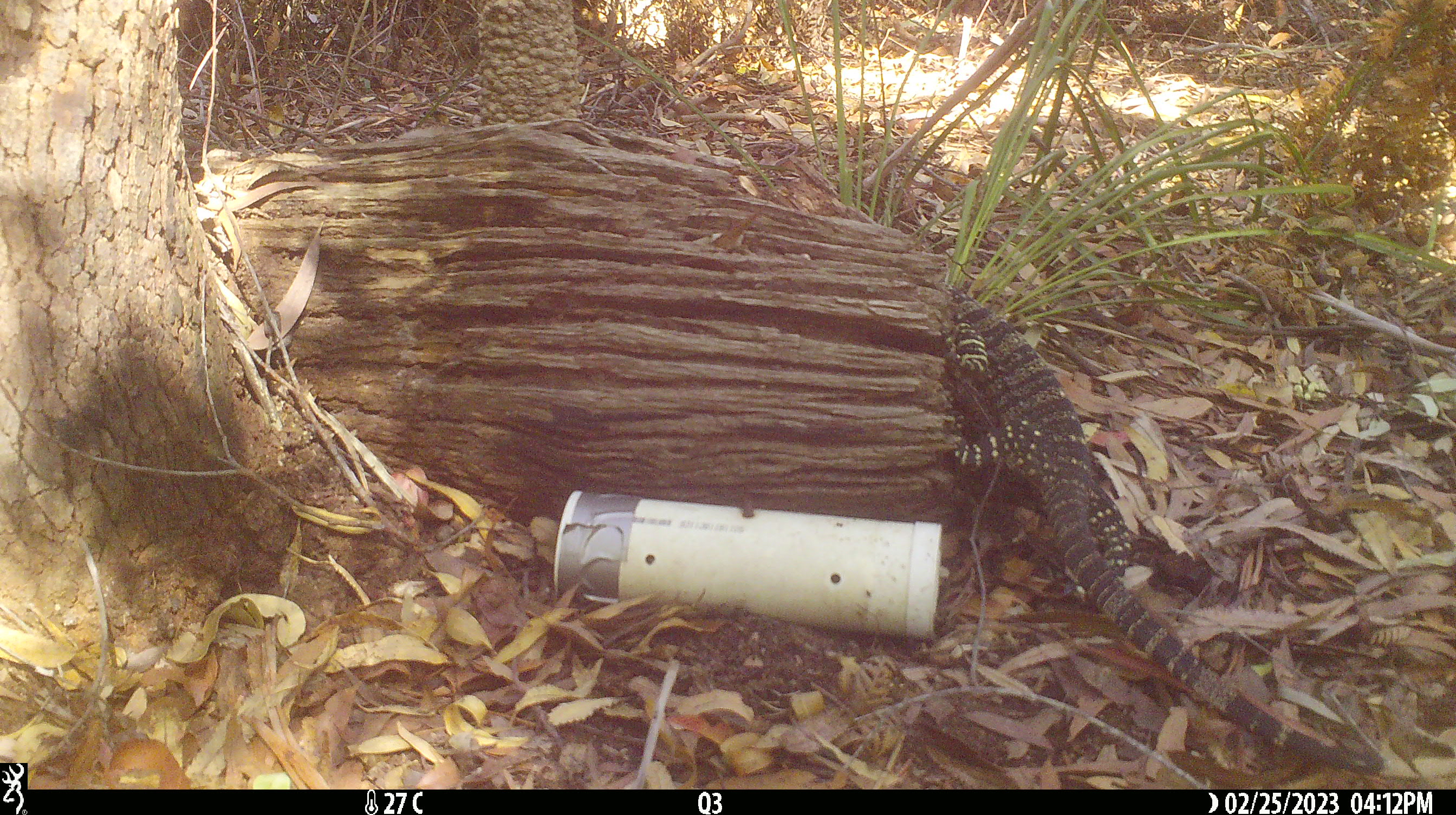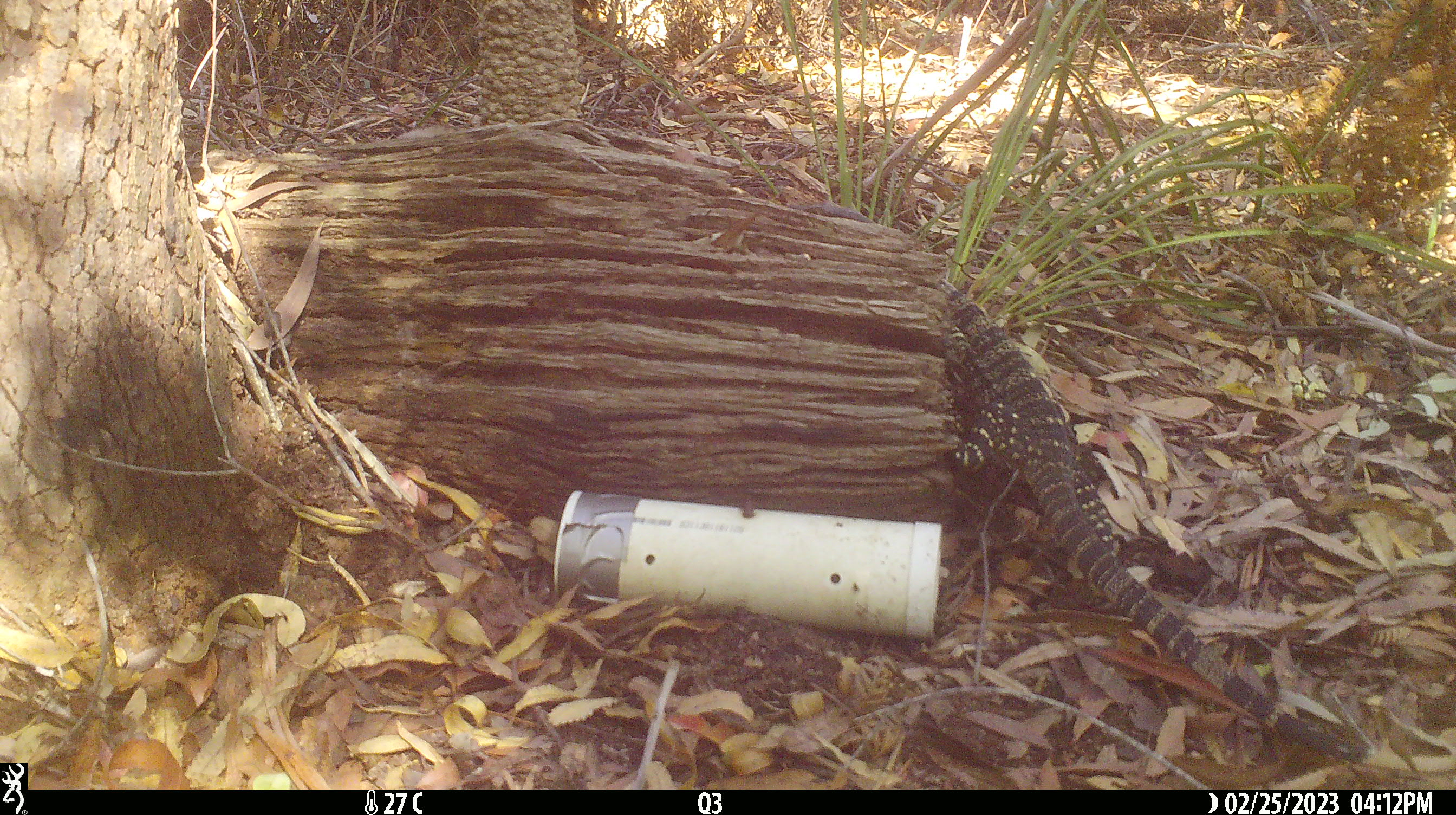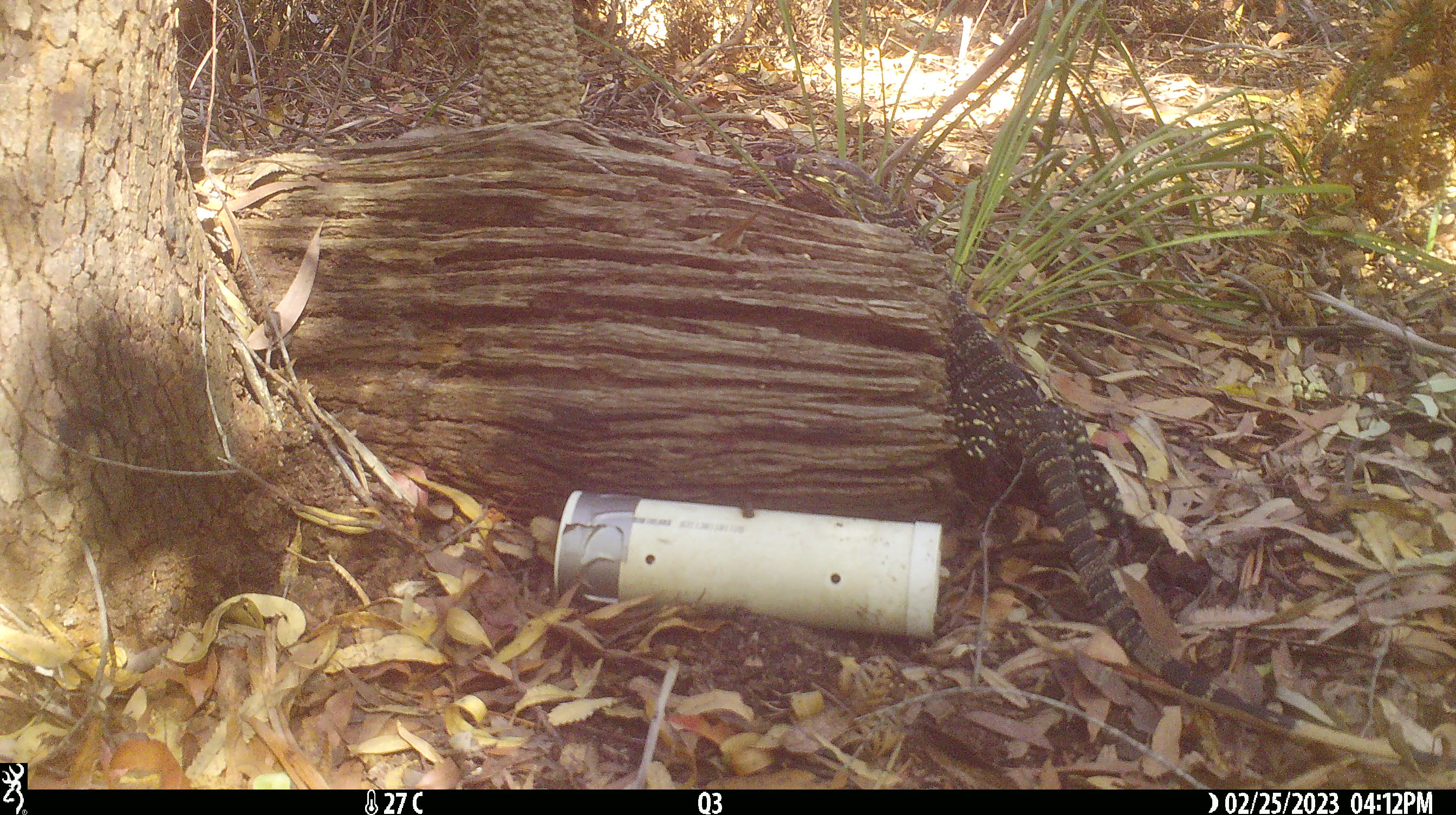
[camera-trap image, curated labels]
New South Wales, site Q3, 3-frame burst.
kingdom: Animalia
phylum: Chordata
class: Reptilia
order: Squamata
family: Varanidae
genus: Varanus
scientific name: Varanus varius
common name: lace monitor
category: goanna